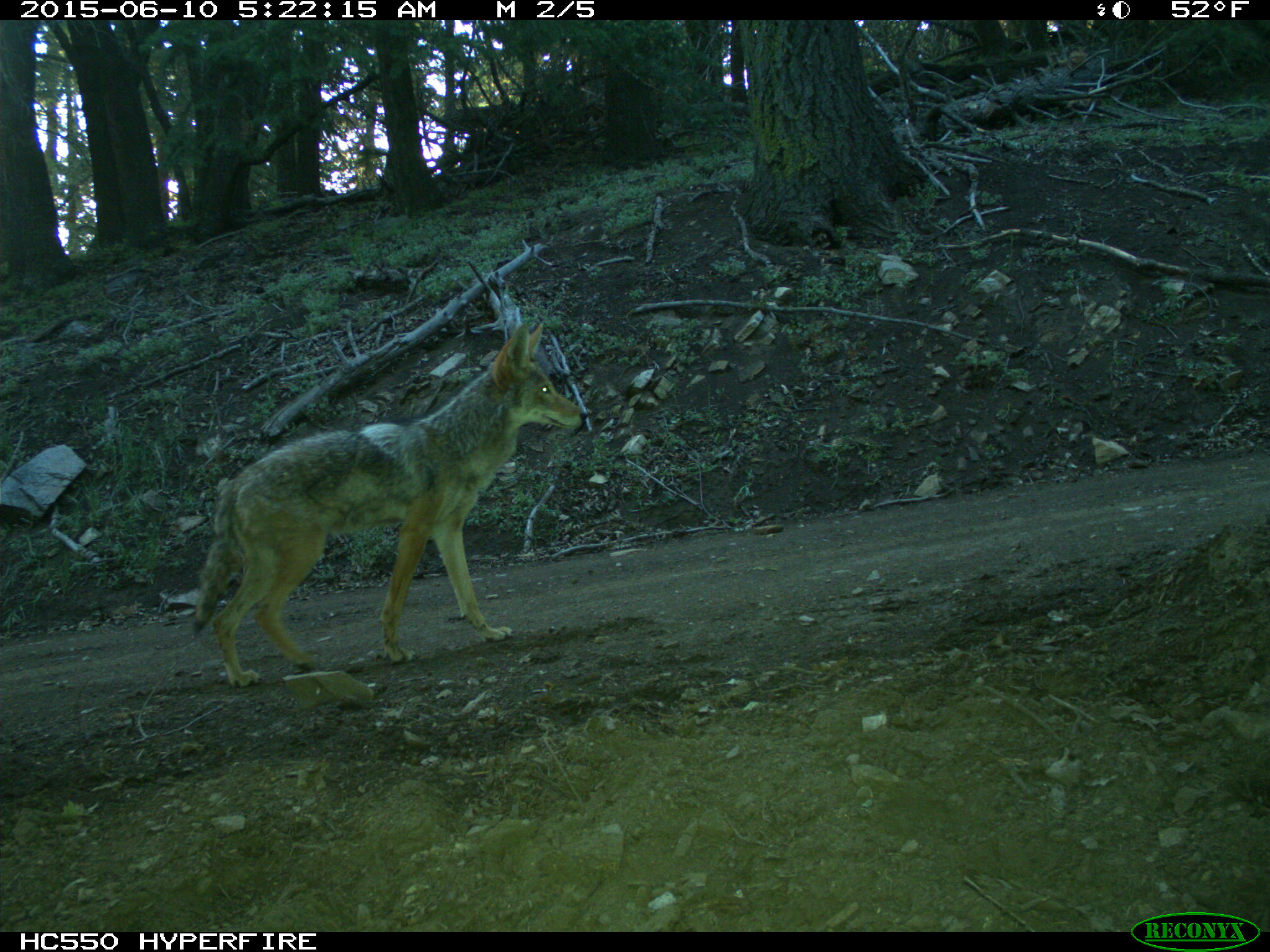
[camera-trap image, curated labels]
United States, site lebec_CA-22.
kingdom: Animalia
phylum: Chordata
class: Mammalia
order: Carnivora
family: Canidae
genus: Canis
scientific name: Canis latrans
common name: coyote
Canis latrans (coyote).